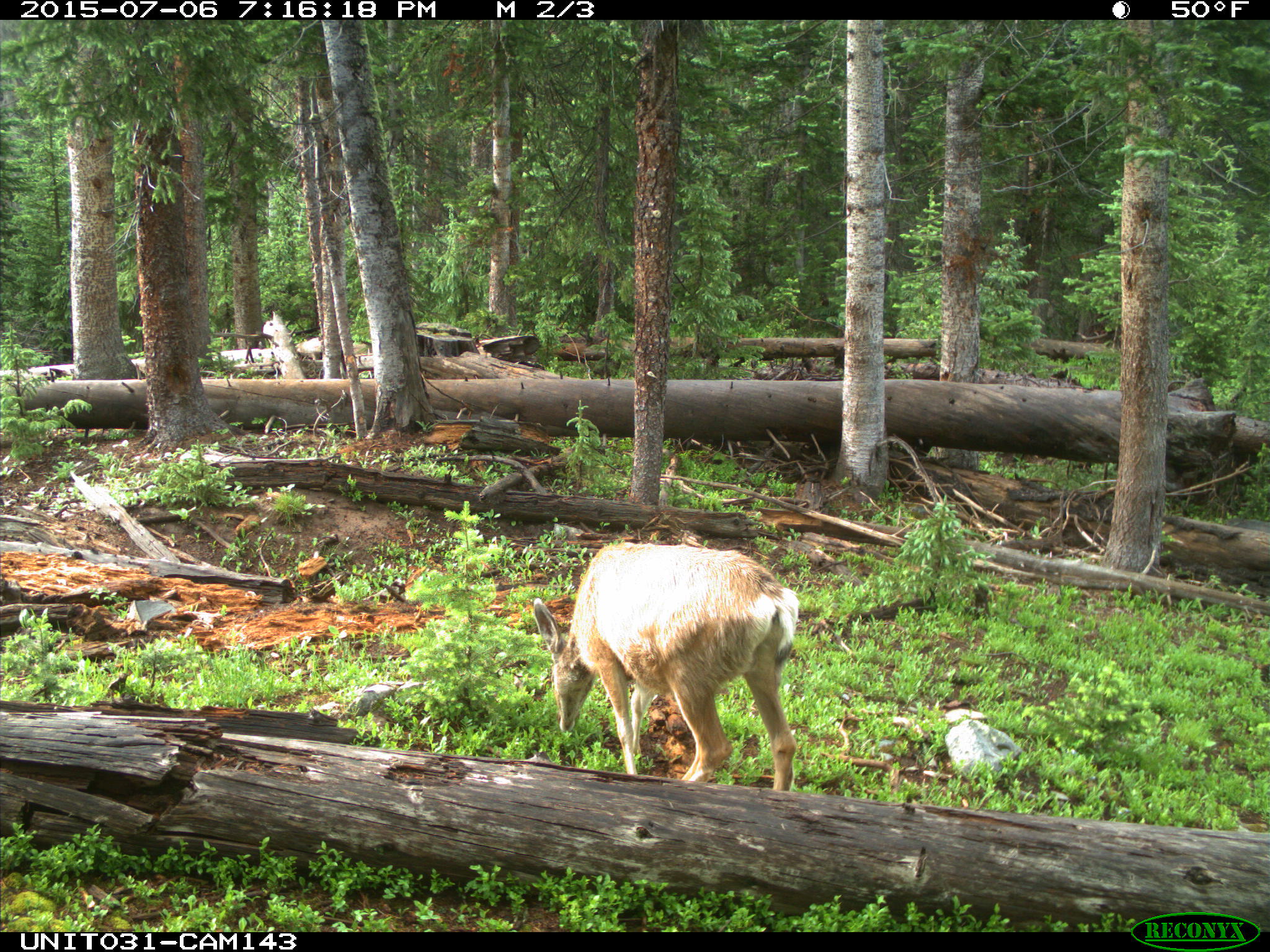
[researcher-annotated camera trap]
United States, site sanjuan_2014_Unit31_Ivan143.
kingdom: Animalia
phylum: Chordata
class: Mammalia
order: Artiodactyla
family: Cervidae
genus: Odocoileus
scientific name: Odocoileus hemionus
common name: mule deer